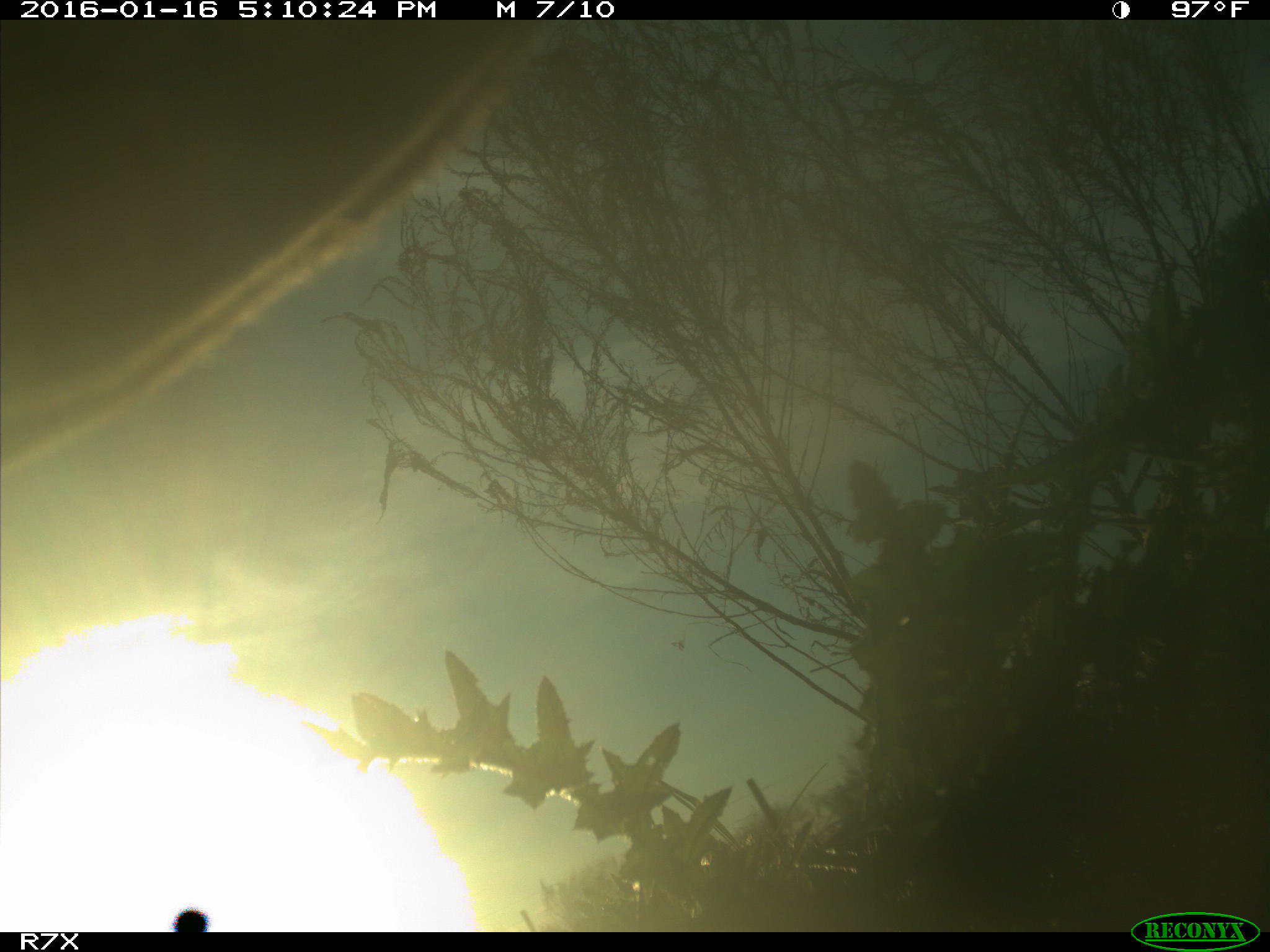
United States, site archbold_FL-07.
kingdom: Animalia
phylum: Chordata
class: Mammalia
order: Artiodactyla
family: Bovidae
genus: Bos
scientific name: Bos taurus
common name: domestic cow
Bos taurus (domestic cow).